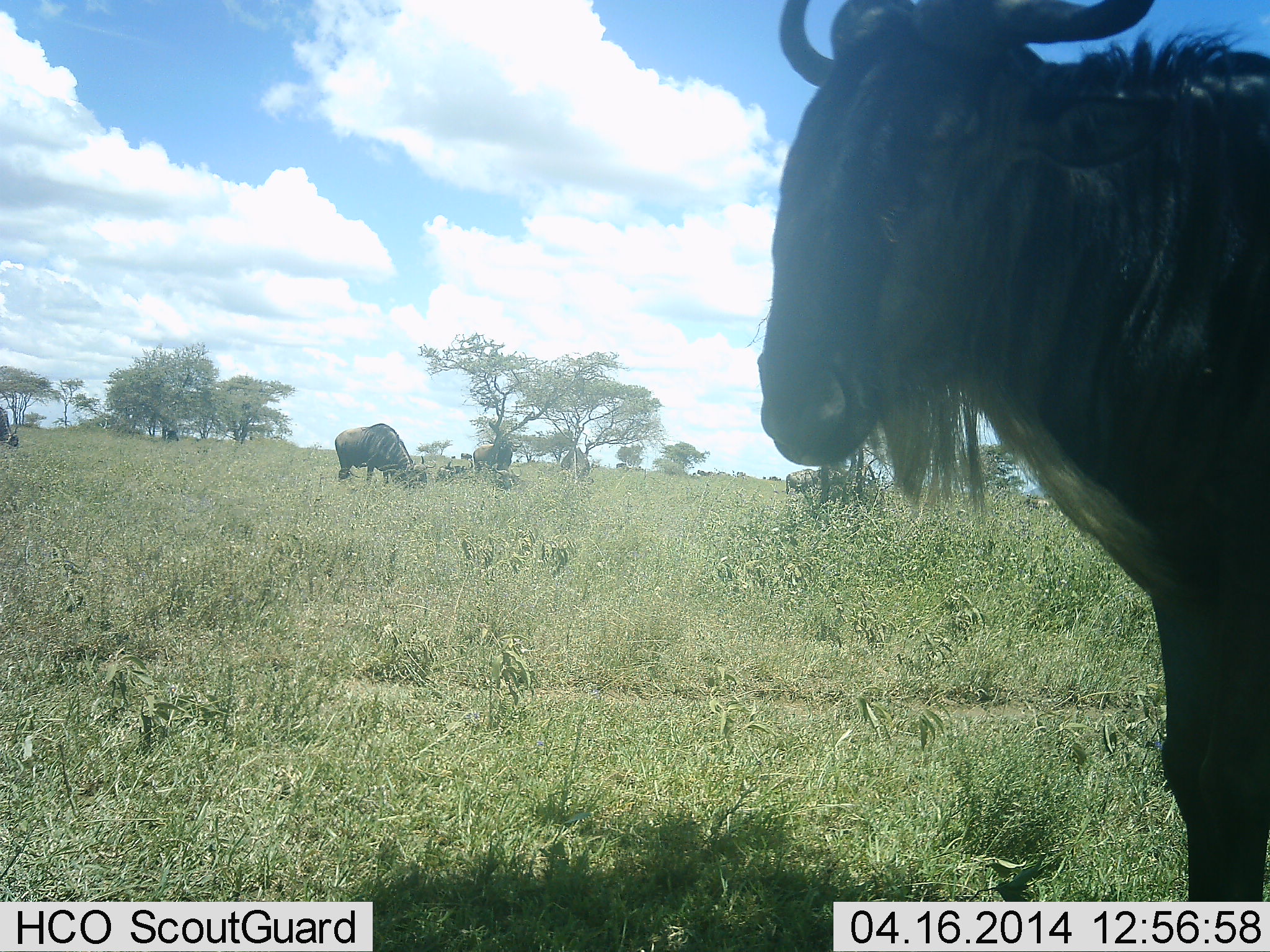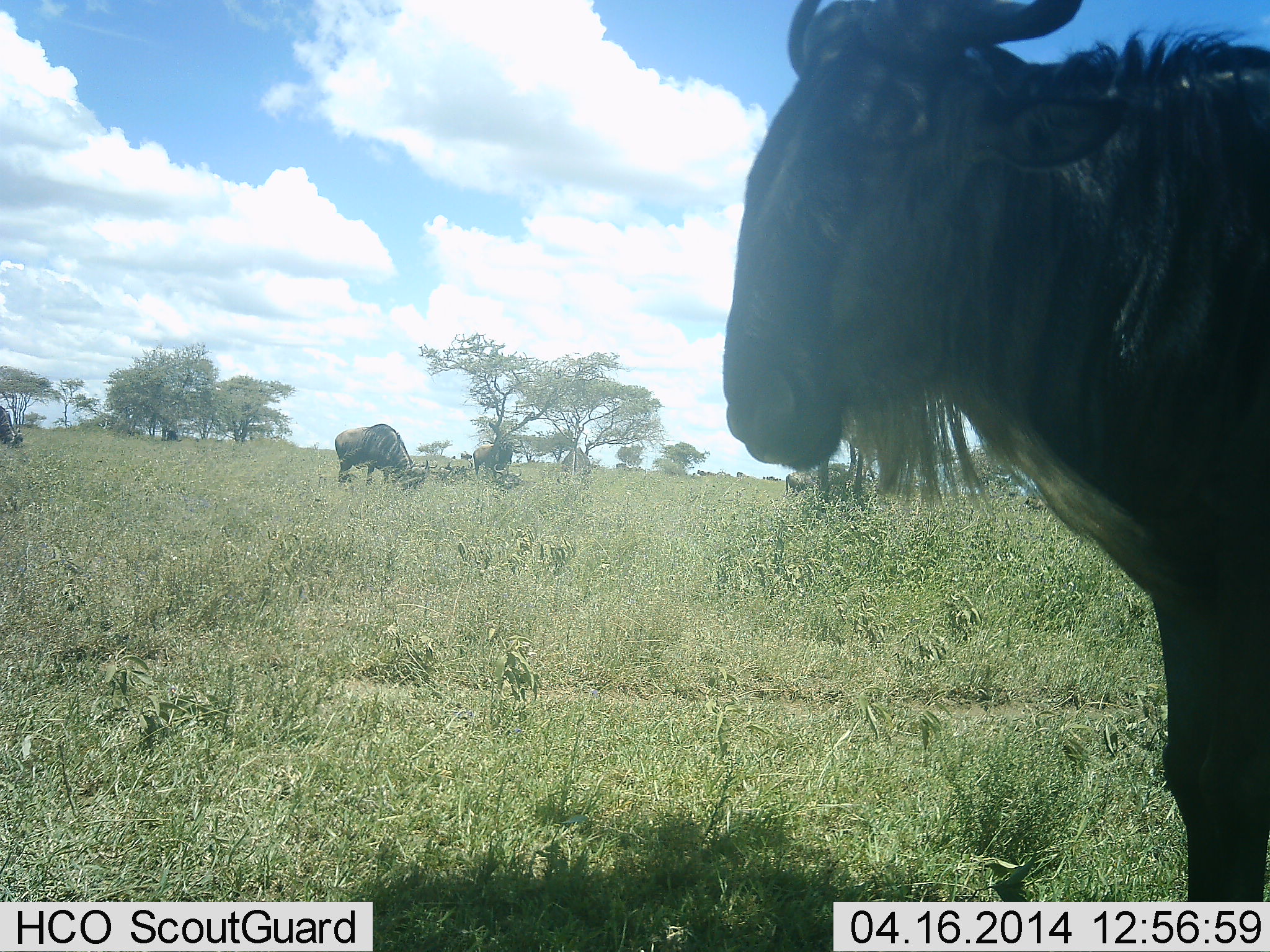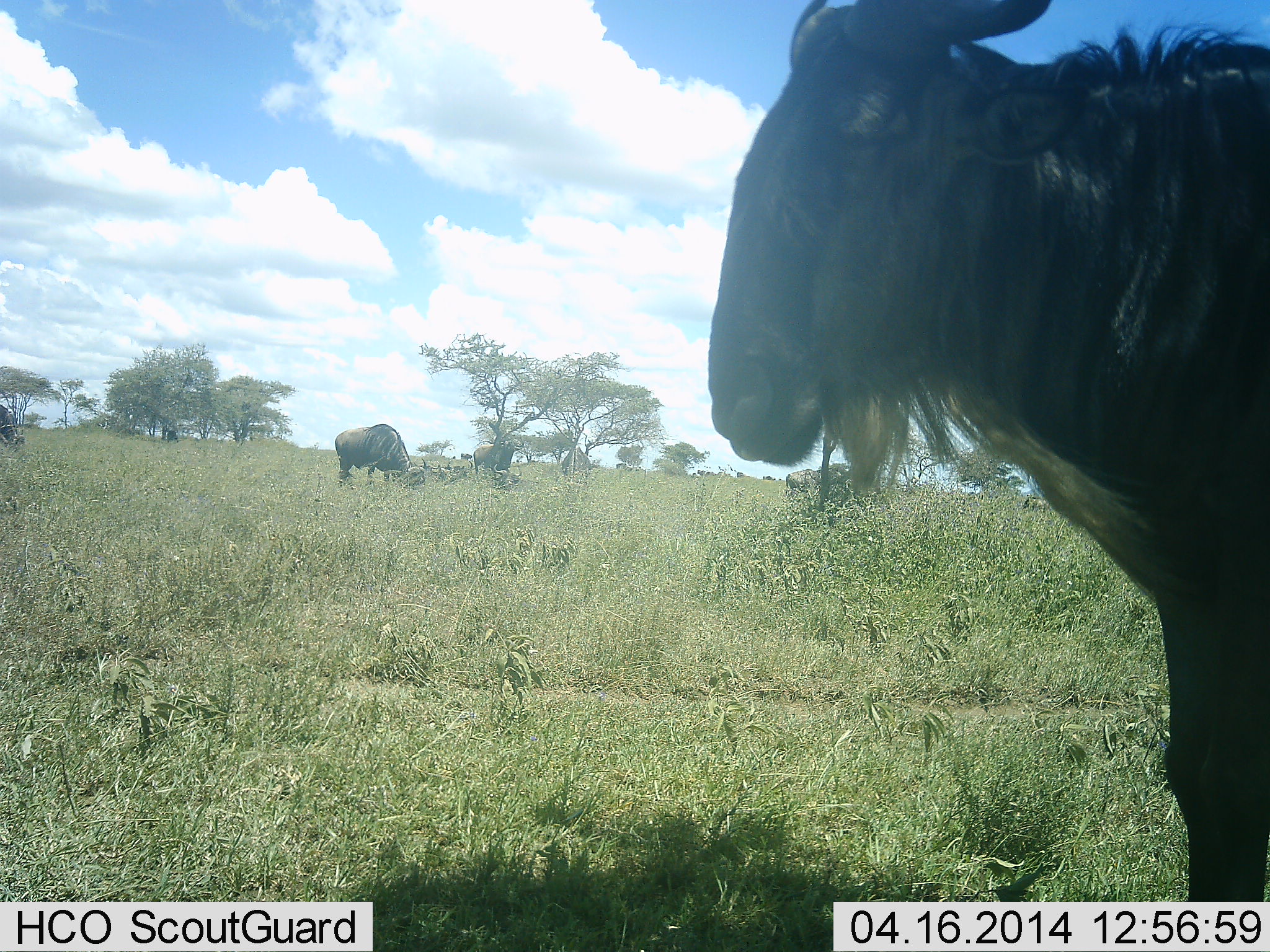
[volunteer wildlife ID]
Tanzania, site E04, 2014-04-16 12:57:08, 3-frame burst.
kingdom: Animalia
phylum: Chordata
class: Mammalia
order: Artiodactyla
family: Bovidae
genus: Connochaetes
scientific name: Connochaetes taurinus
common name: blue wildebeest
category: wildebeest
Wildebeest (blue wildebeest) (Connochaetes taurinus), count 6. Behavior (volunteer vote fractions): standing 90%, resting 10%, moving 20%, interacting 0%. Young present (vote fraction): 0%. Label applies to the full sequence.